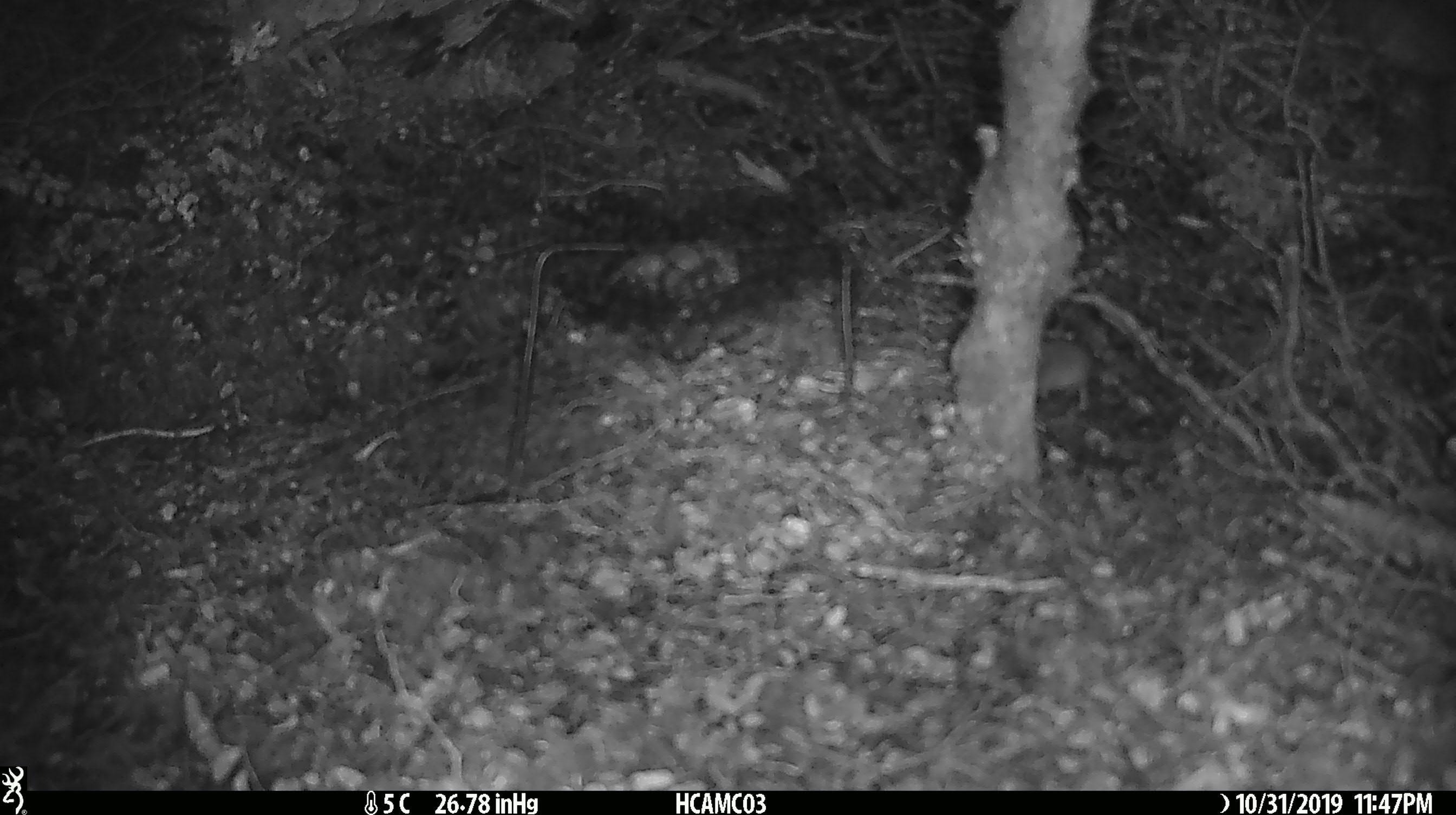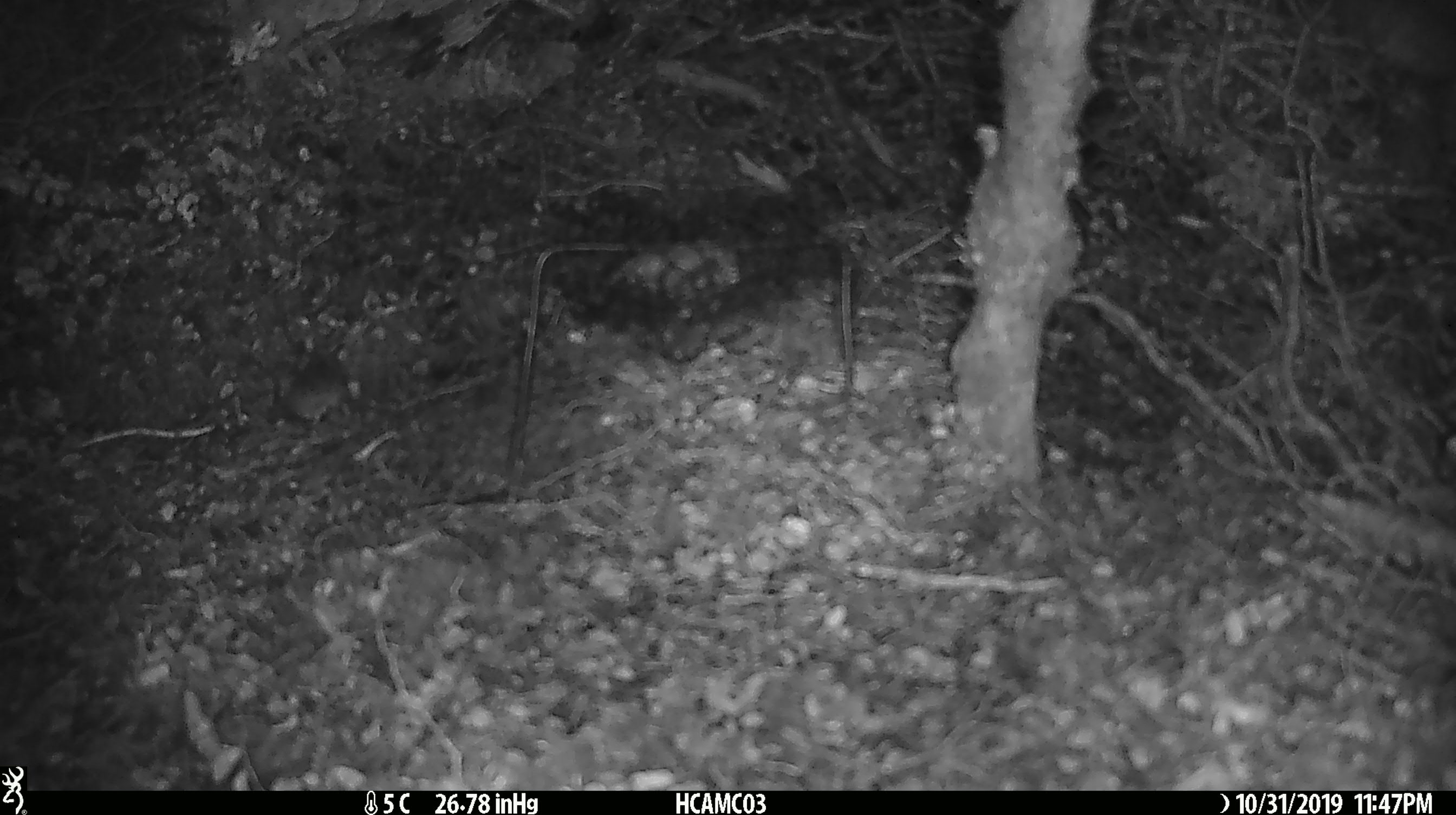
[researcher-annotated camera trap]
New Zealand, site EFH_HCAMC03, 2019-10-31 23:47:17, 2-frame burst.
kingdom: Animalia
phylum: Chordata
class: Mammalia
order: Rodentia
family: Muridae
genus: Mus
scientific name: Mus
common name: mouse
Mouse (Mus).